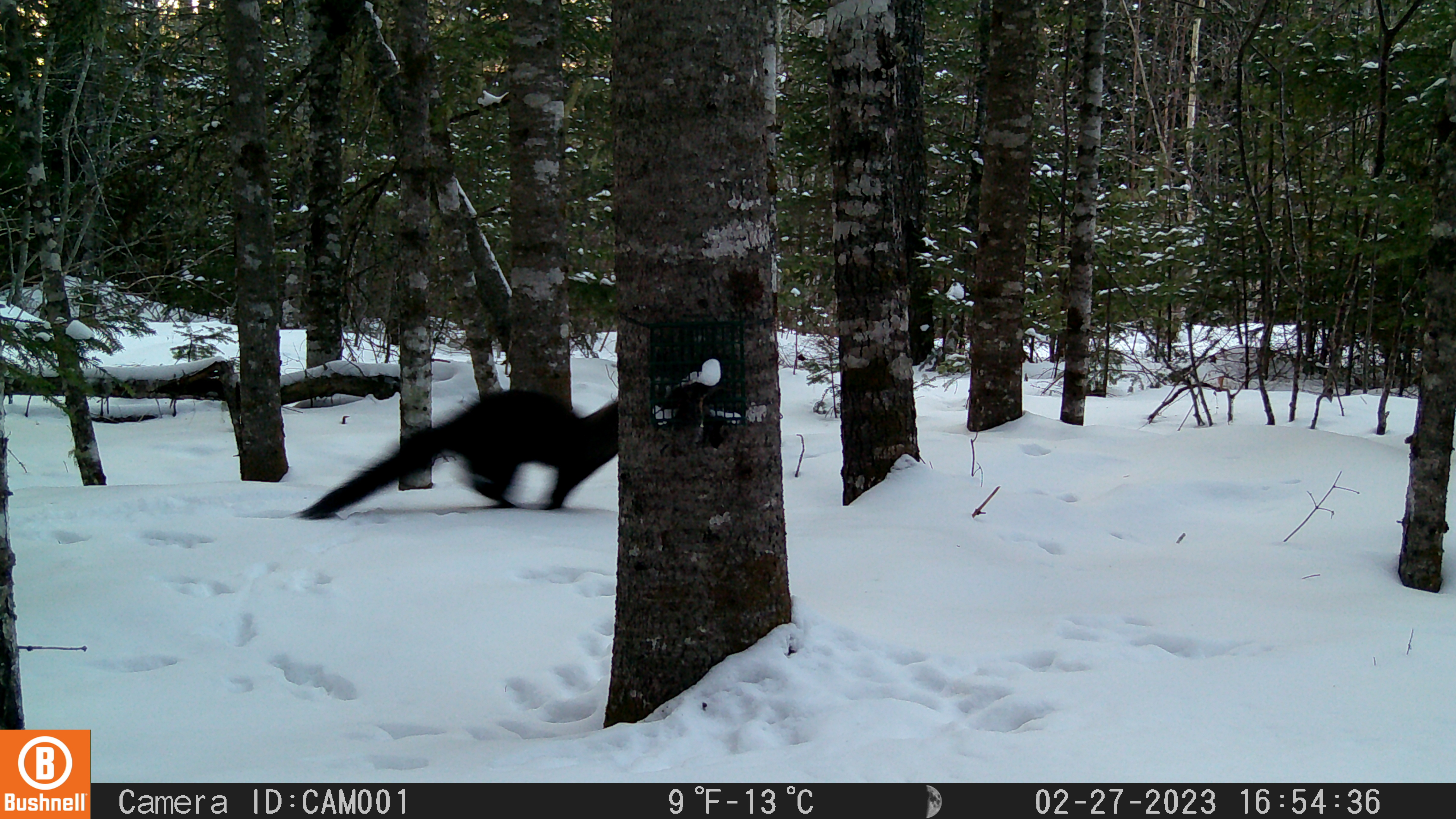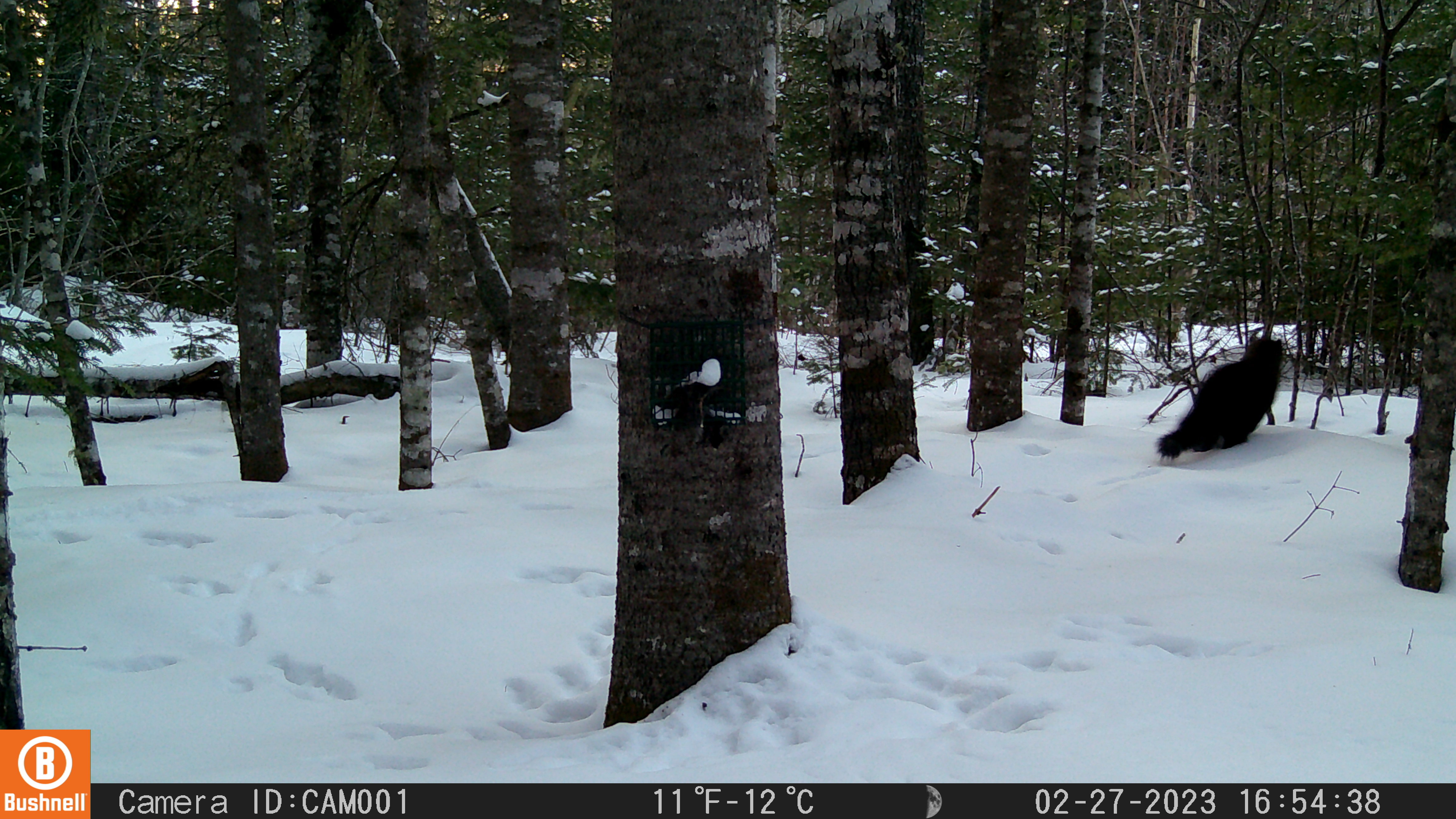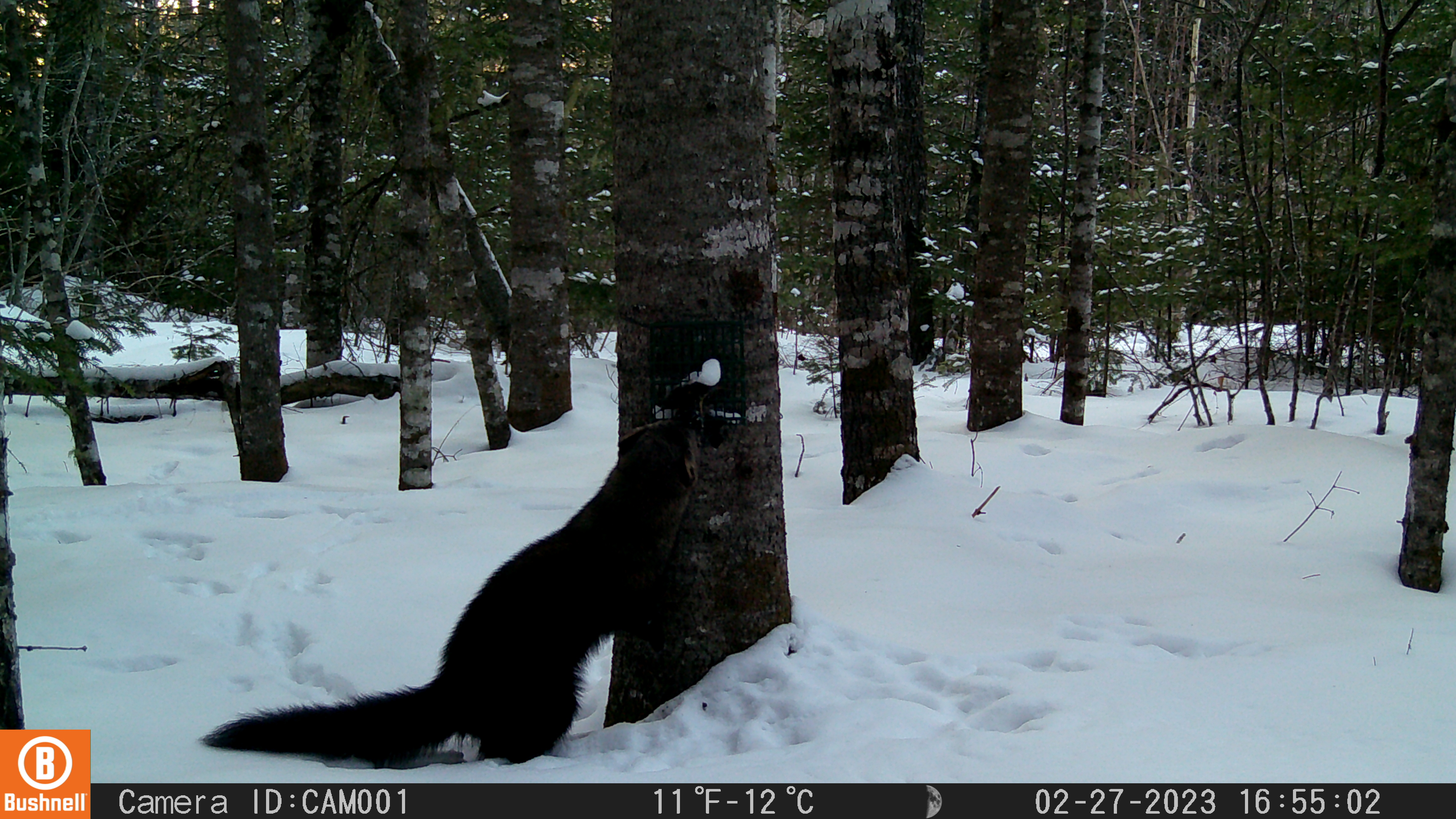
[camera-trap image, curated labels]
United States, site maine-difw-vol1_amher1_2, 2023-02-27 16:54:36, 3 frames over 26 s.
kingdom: Animalia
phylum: Chordata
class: Mammalia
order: Carnivora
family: Mustelidae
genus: Pekania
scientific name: Pekania pennanti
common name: fisher